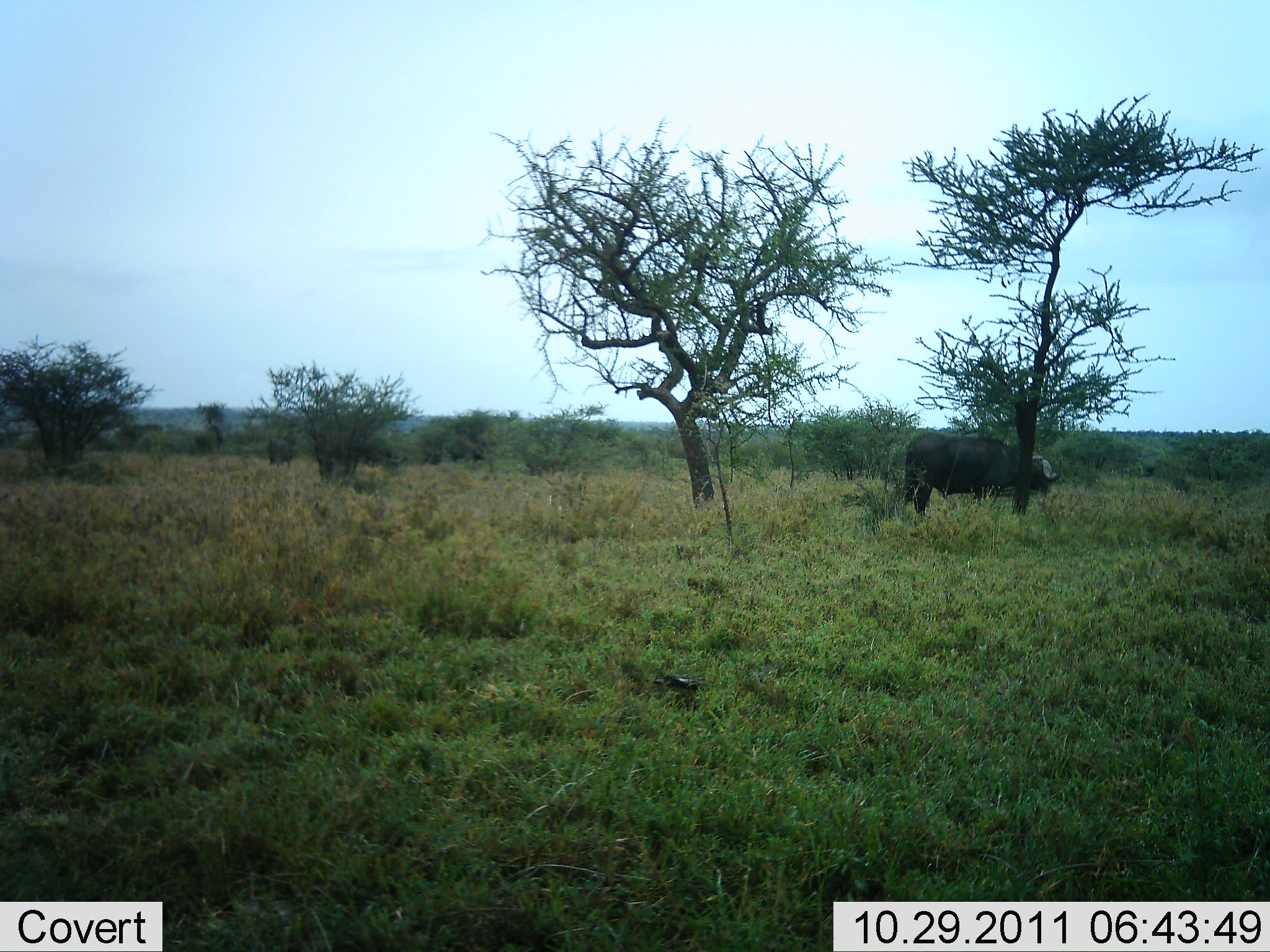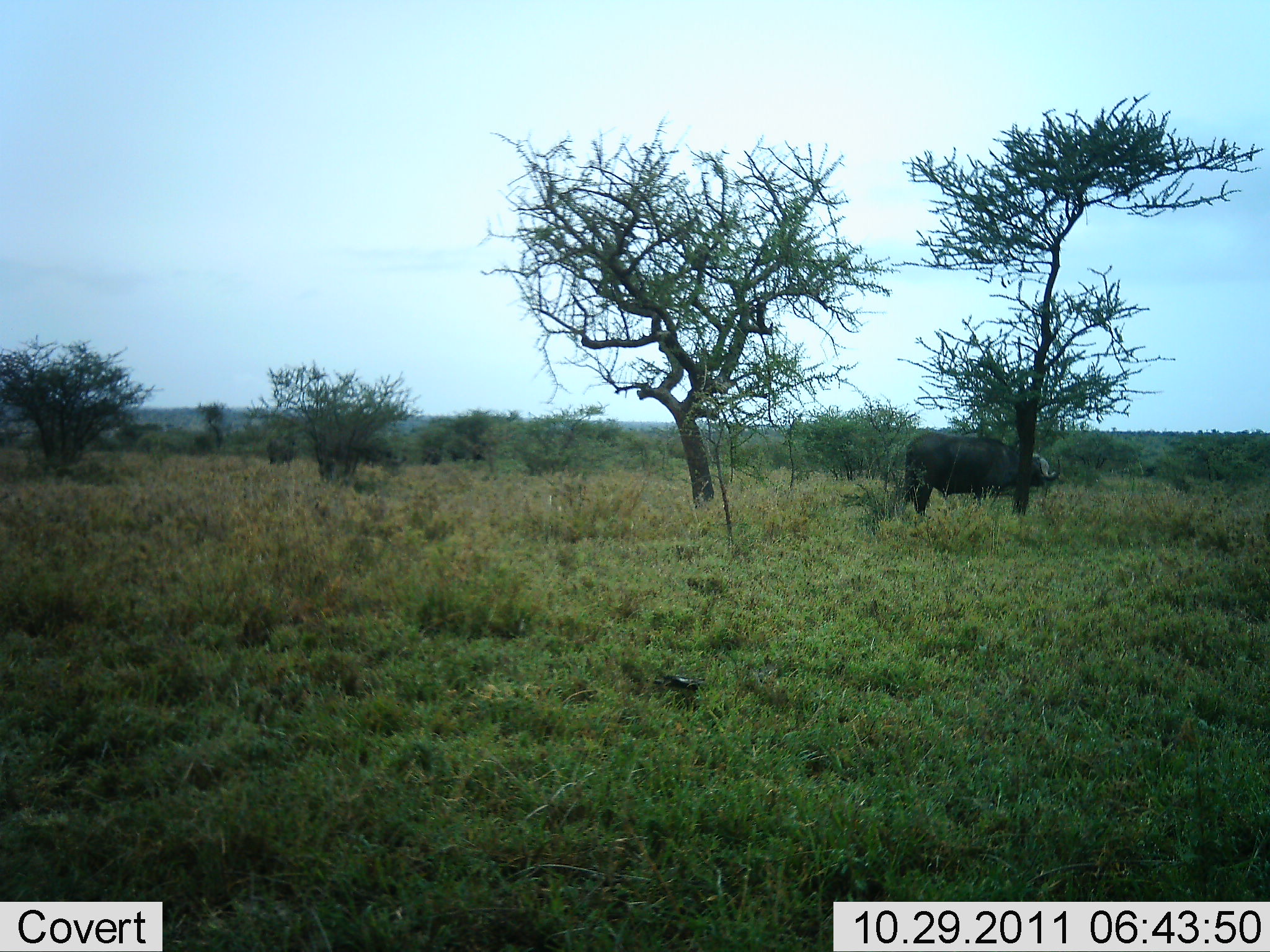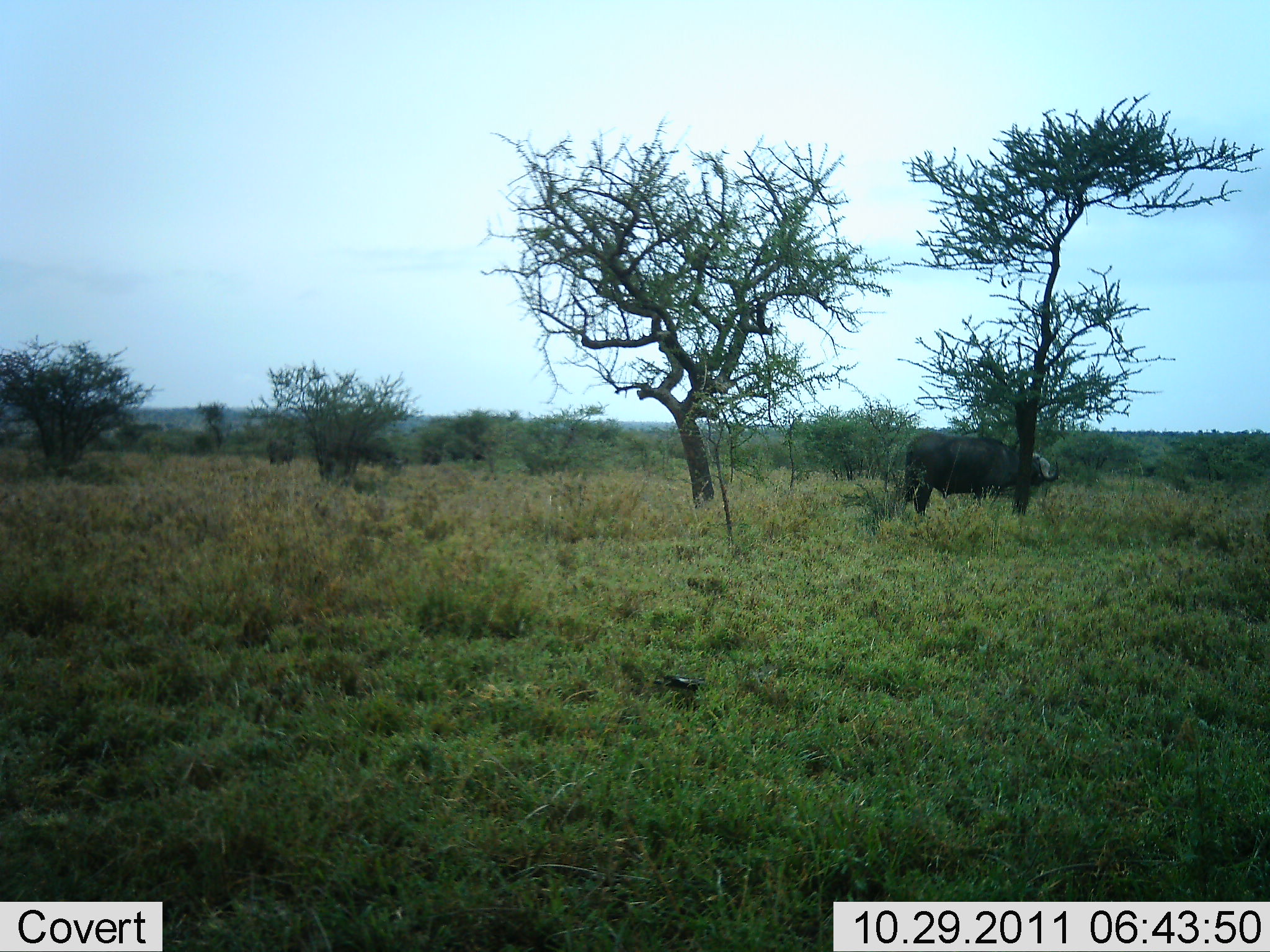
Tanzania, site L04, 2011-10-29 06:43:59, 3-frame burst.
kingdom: Animalia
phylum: Chordata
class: Mammalia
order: Artiodactyla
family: Bovidae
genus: Syncerus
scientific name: Syncerus caffer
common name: cape buffalo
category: buffalo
Buffalo (cape buffalo) (Syncerus caffer), count 1. Behavior (volunteer vote fractions): standing 85%, resting 0%, moving 0%, interacting 0%. Young present (vote fraction): 0%. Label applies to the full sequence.